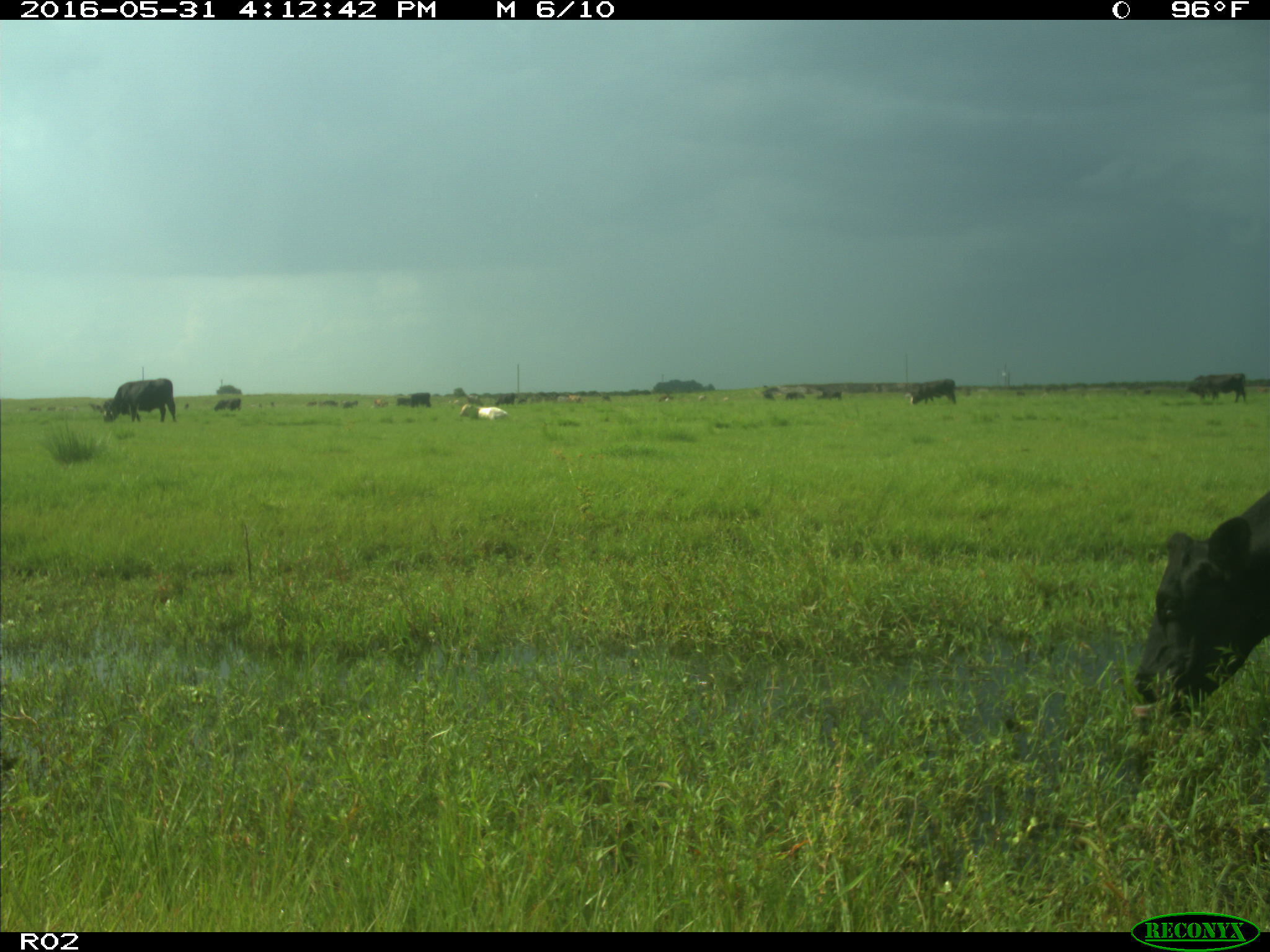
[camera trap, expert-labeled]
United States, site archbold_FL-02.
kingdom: Animalia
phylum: Chordata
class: Mammalia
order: Artiodactyla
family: Bovidae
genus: Bos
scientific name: Bos taurus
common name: domestic cow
Bos taurus (domestic cow).